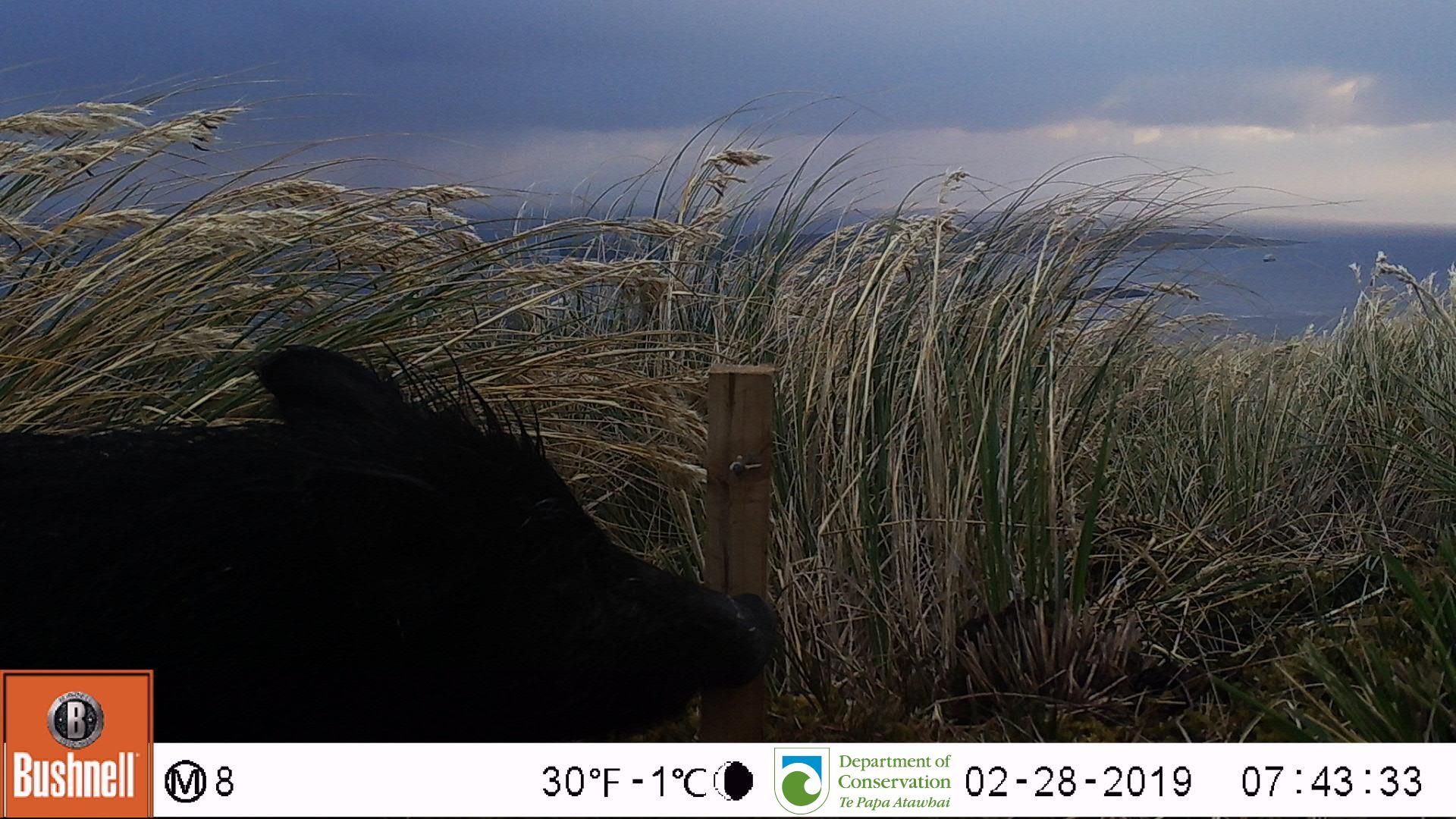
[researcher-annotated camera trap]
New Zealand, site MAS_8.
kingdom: Animalia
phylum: Chordata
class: Mammalia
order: Artiodactyla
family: Suidae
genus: Sus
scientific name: Sus scrofa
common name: pig